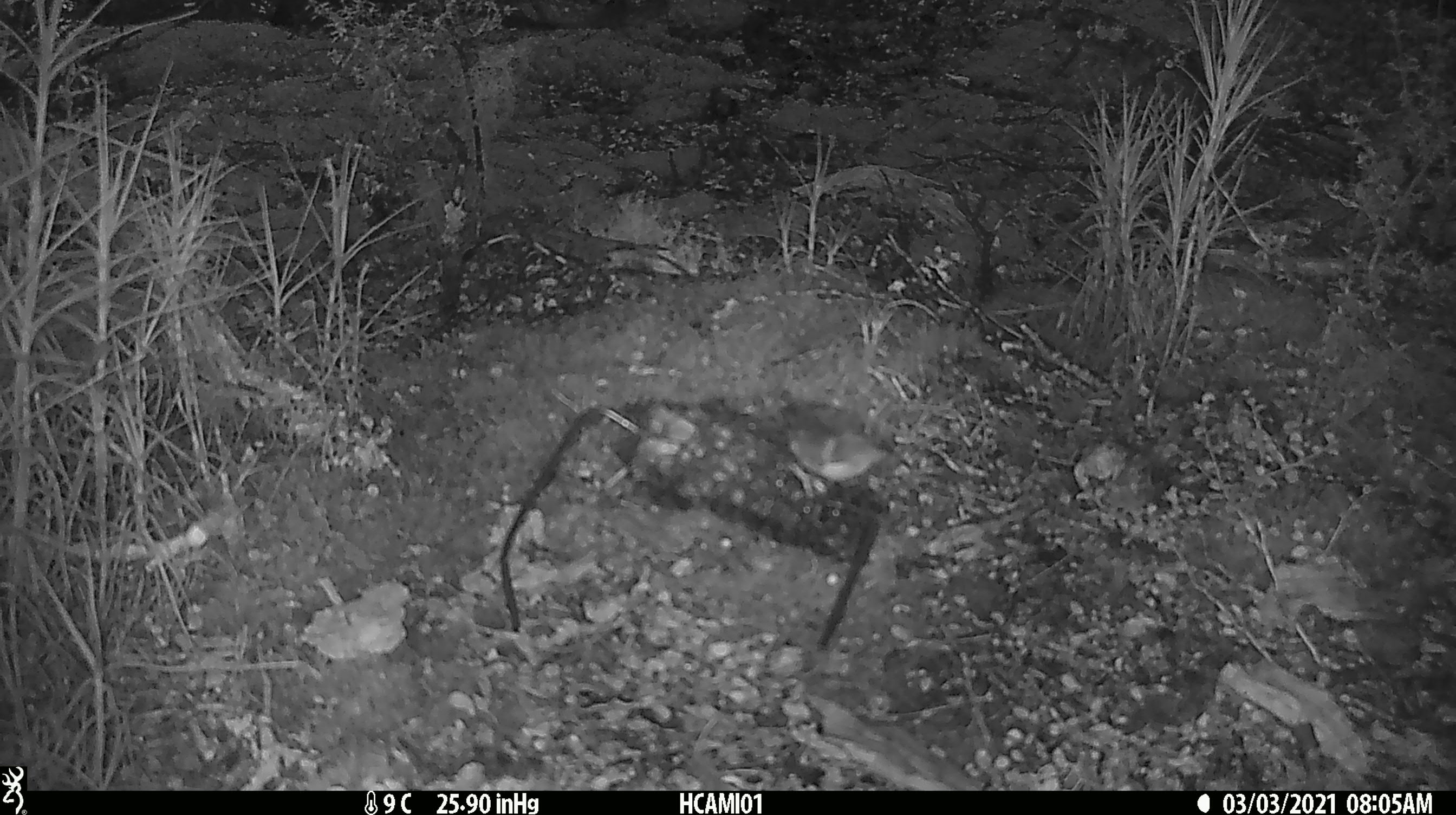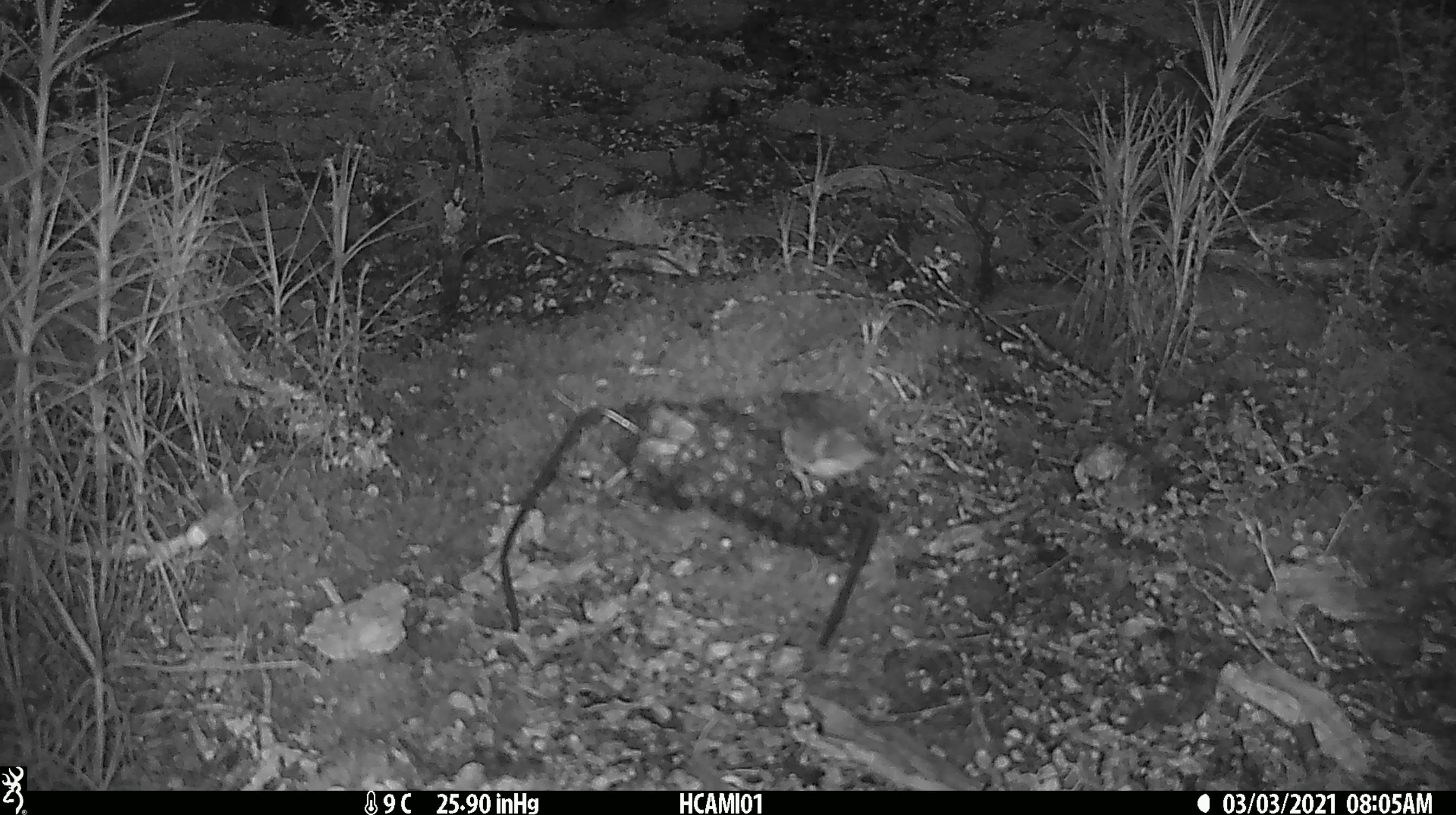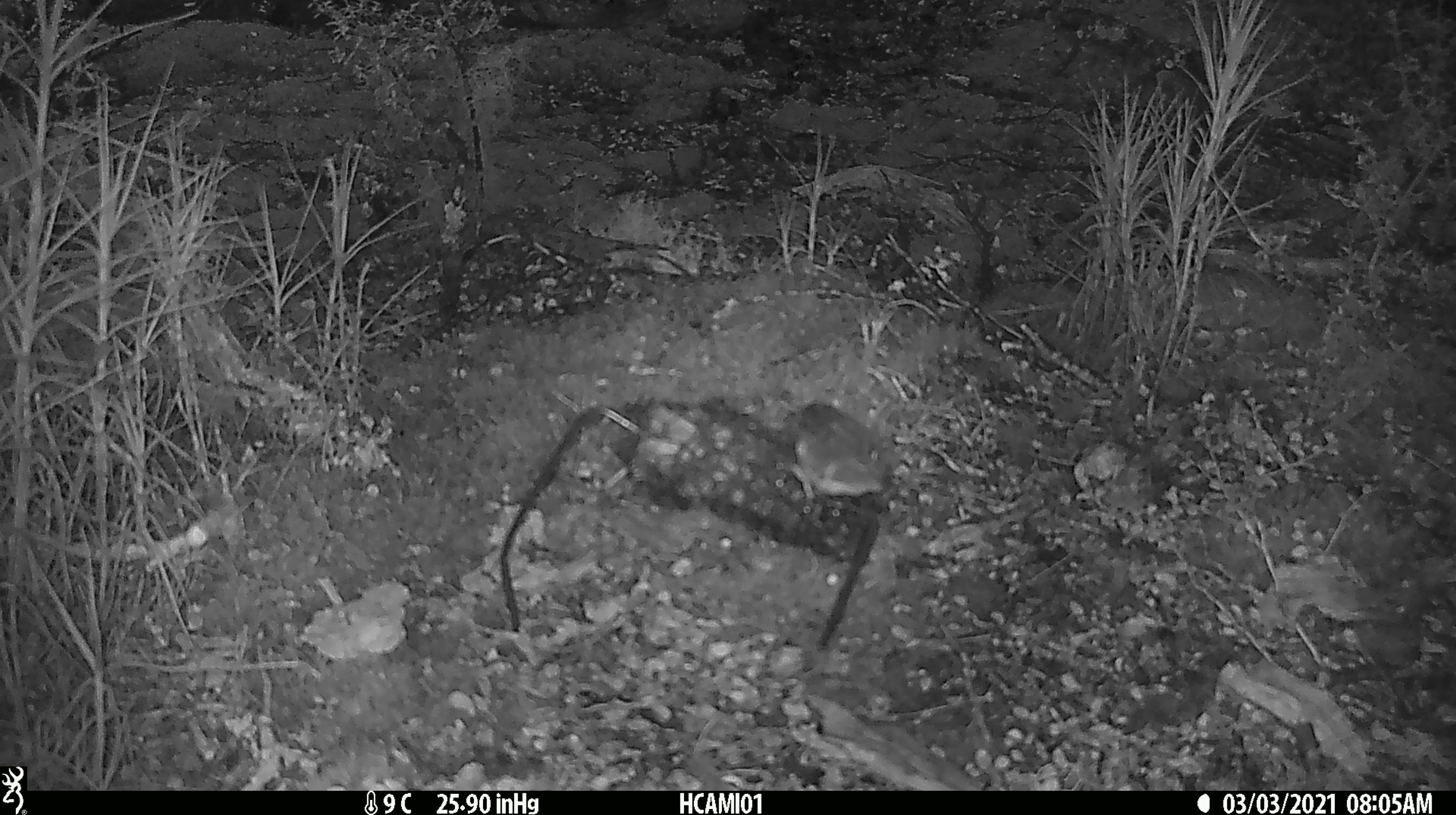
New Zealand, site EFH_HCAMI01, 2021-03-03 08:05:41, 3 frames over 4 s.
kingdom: Animalia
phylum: Chordata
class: Aves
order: Passeriformes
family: Acanthisittidae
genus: Acanthisitta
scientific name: Acanthisitta chloris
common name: rifleman